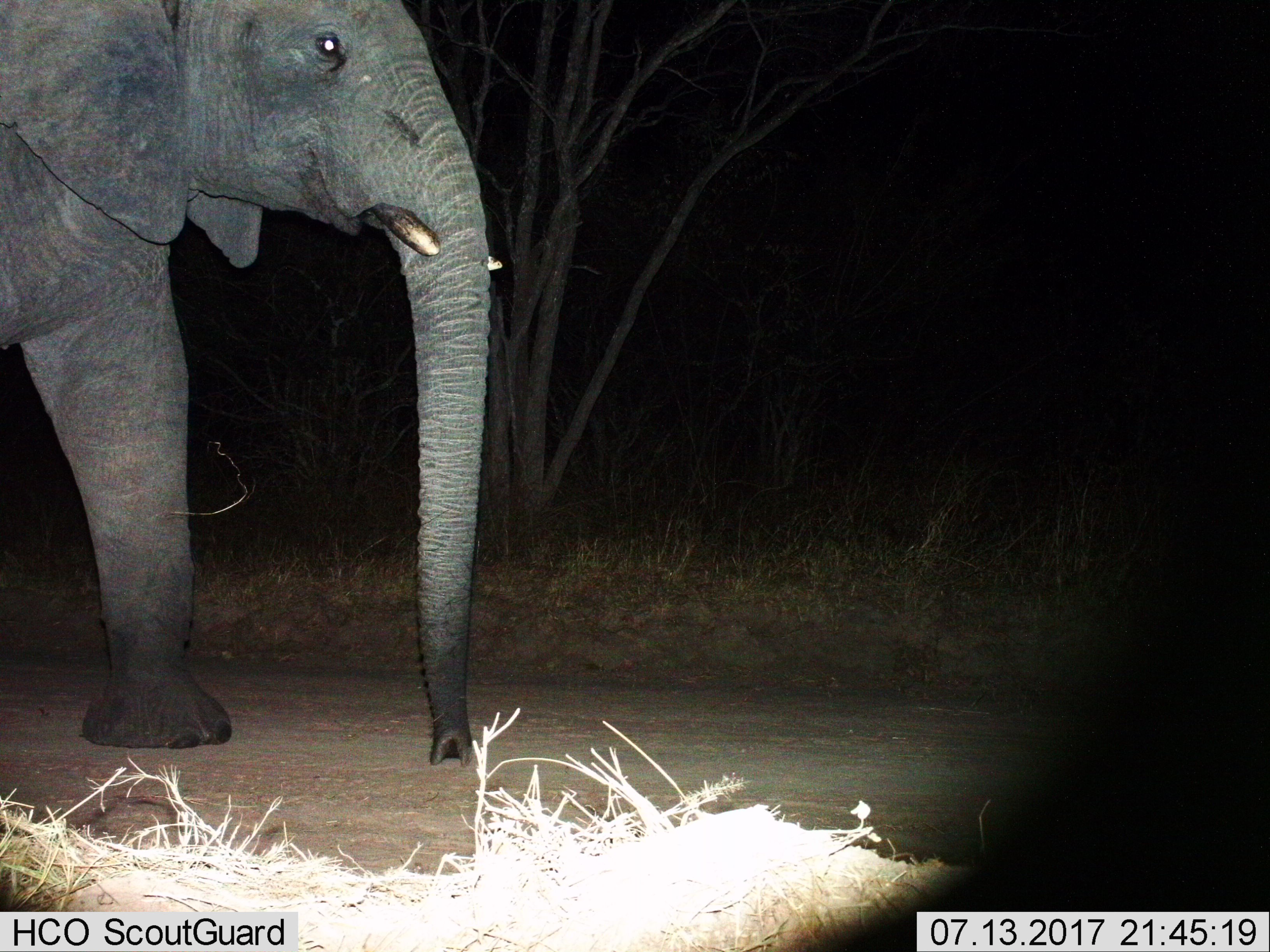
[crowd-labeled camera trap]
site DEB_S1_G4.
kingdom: Animalia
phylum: Chordata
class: Mammalia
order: Proboscidea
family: Elephantidae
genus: Loxodonta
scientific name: Loxodonta africana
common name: african bush elephant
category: elephant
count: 1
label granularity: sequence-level